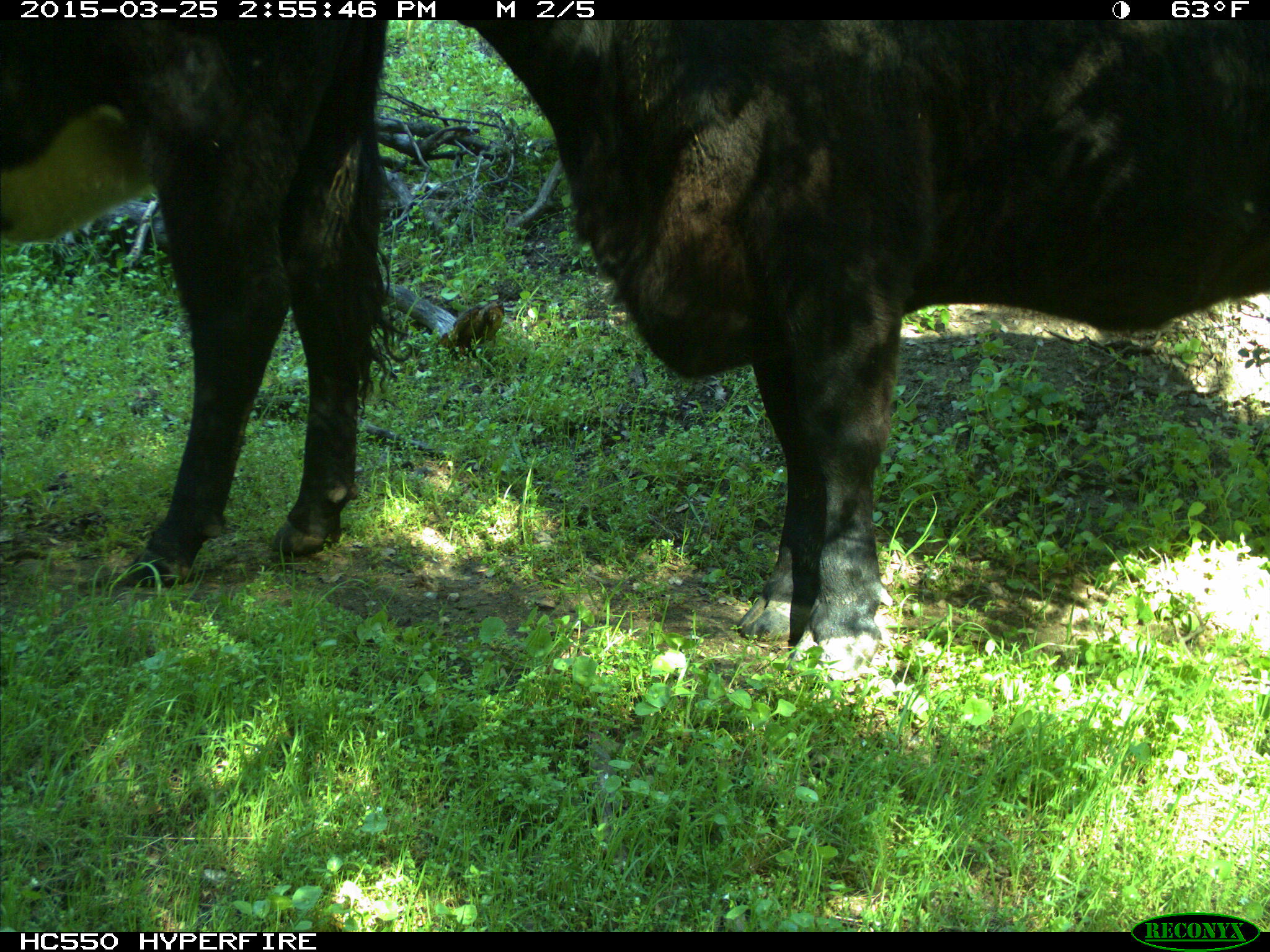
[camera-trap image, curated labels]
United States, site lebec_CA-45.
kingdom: Animalia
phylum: Chordata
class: Mammalia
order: Artiodactyla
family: Bovidae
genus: Bos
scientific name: Bos taurus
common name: domestic cow